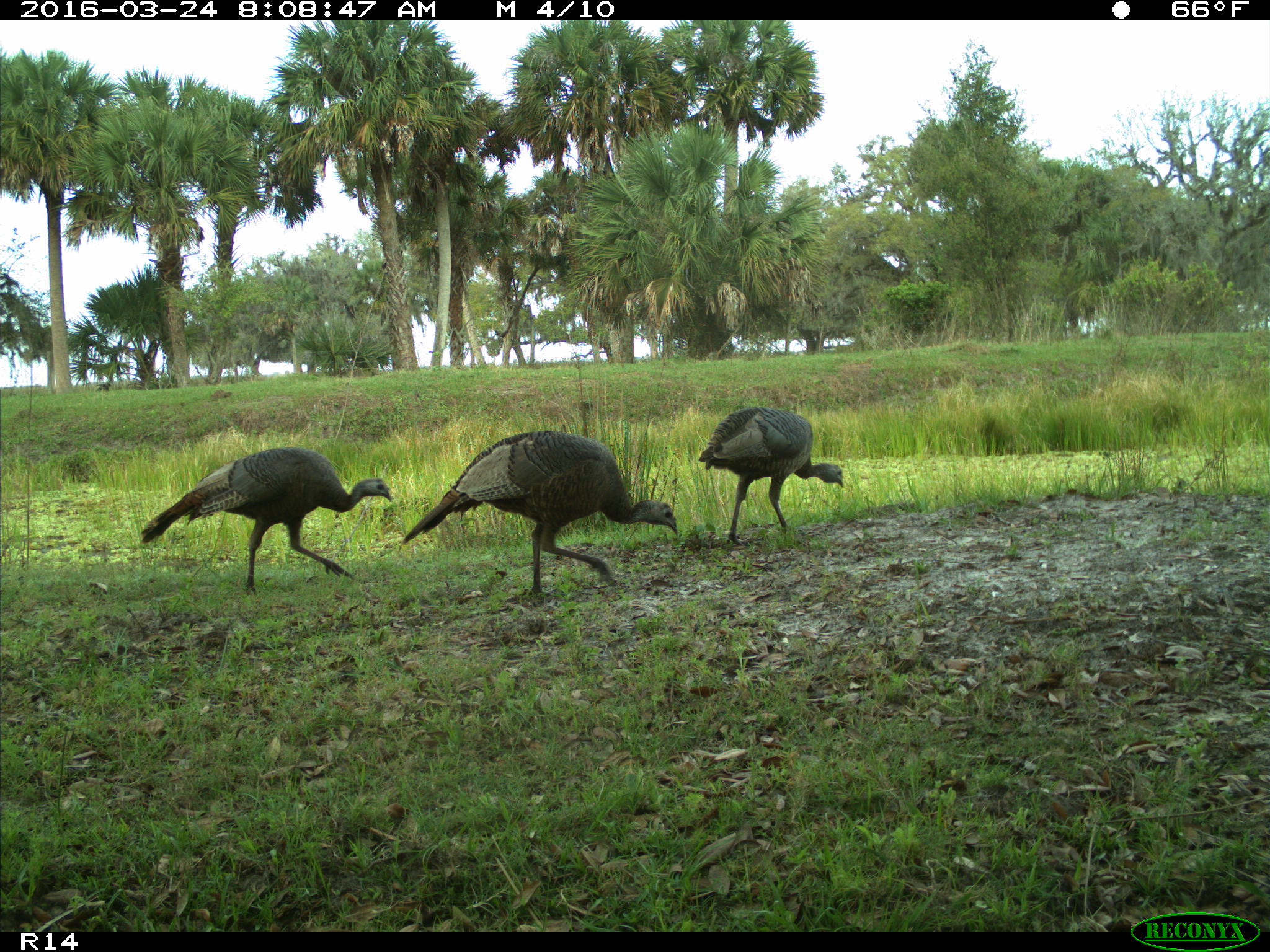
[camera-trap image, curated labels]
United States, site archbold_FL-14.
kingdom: Animalia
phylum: Chordata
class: Aves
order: Galliformes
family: Phasianidae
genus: Meleagris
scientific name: Meleagris gallopavo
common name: wild turkey